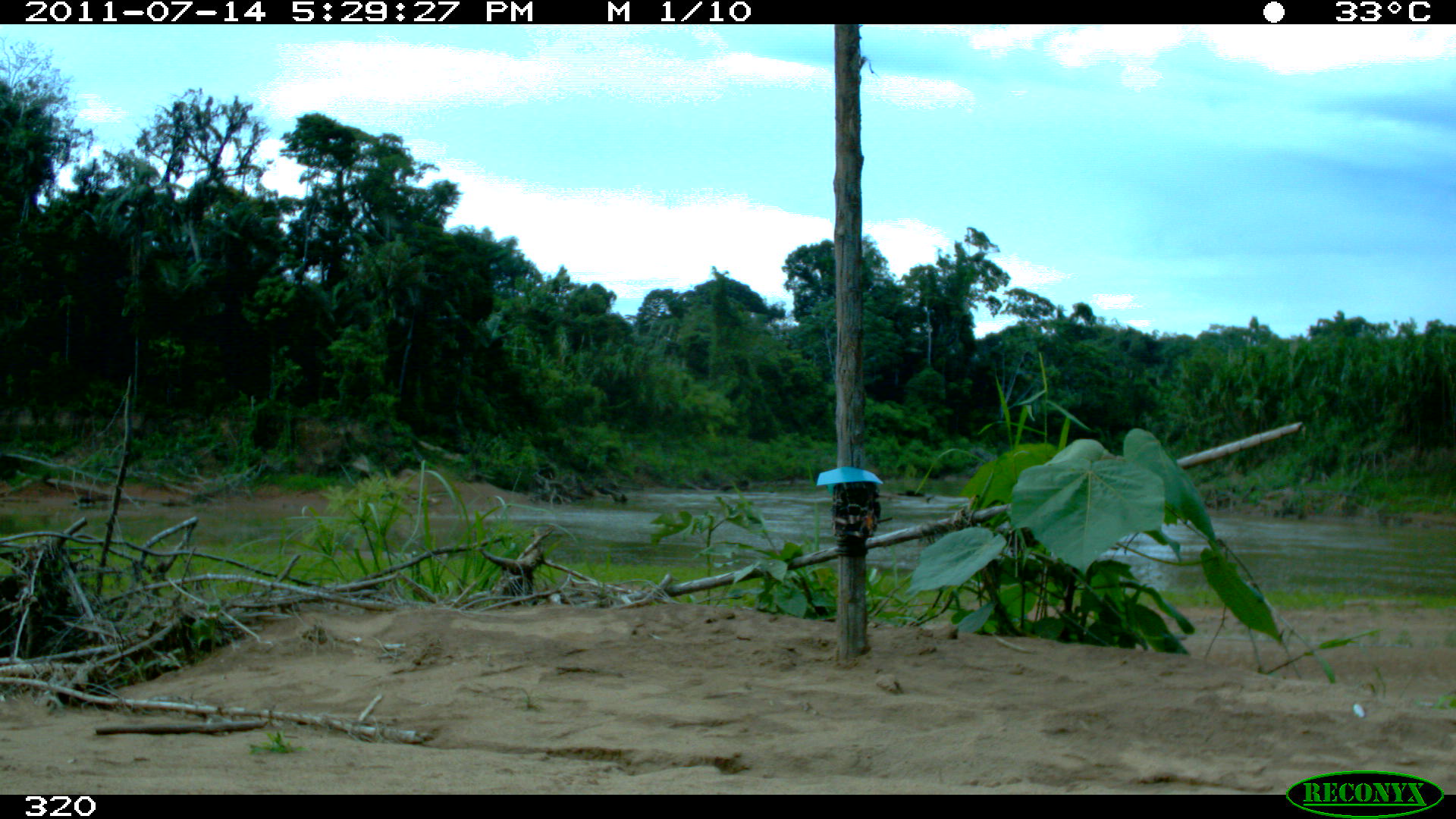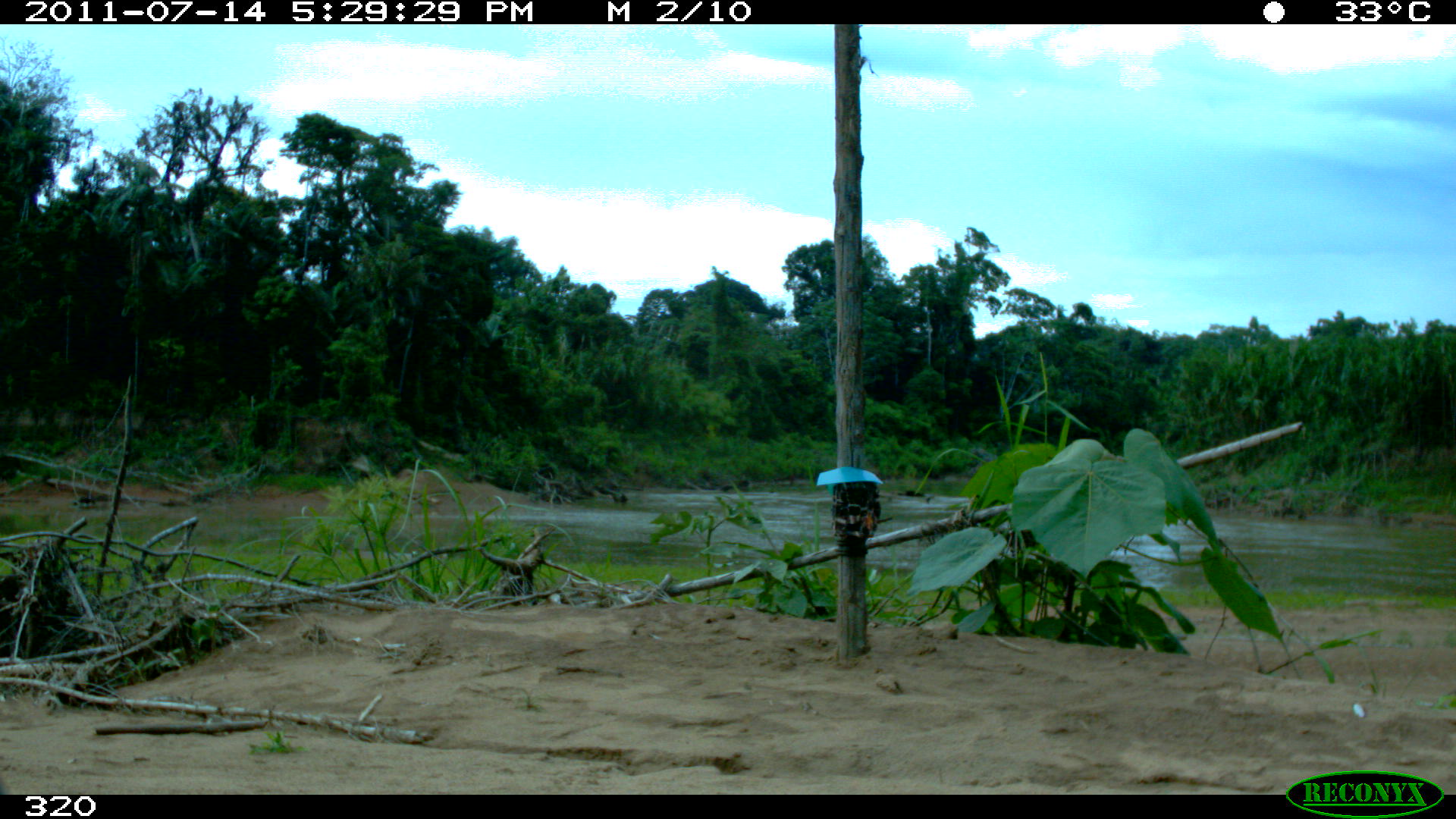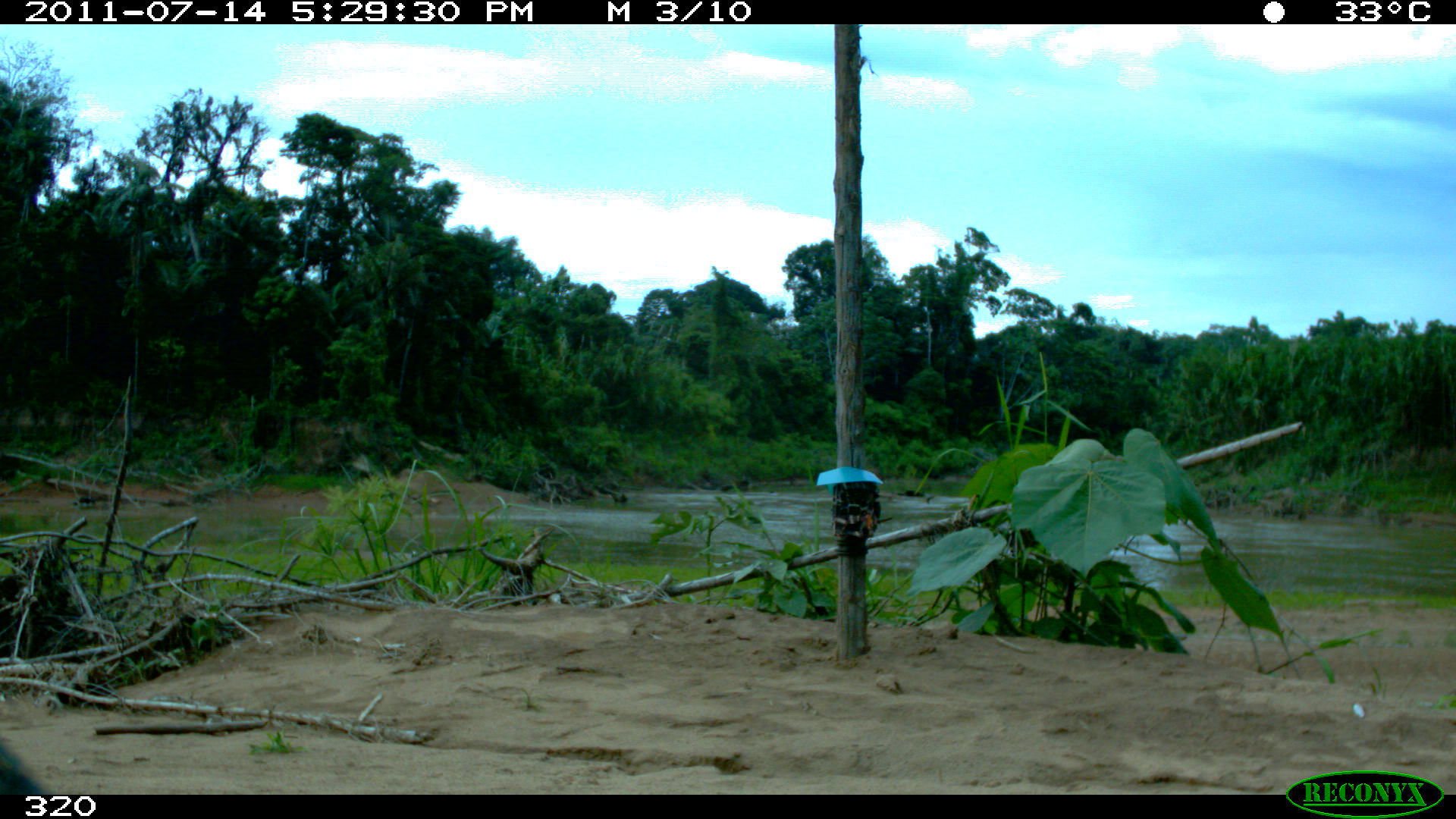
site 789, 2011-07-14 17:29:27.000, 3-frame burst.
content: unidentified animal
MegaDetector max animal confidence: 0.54